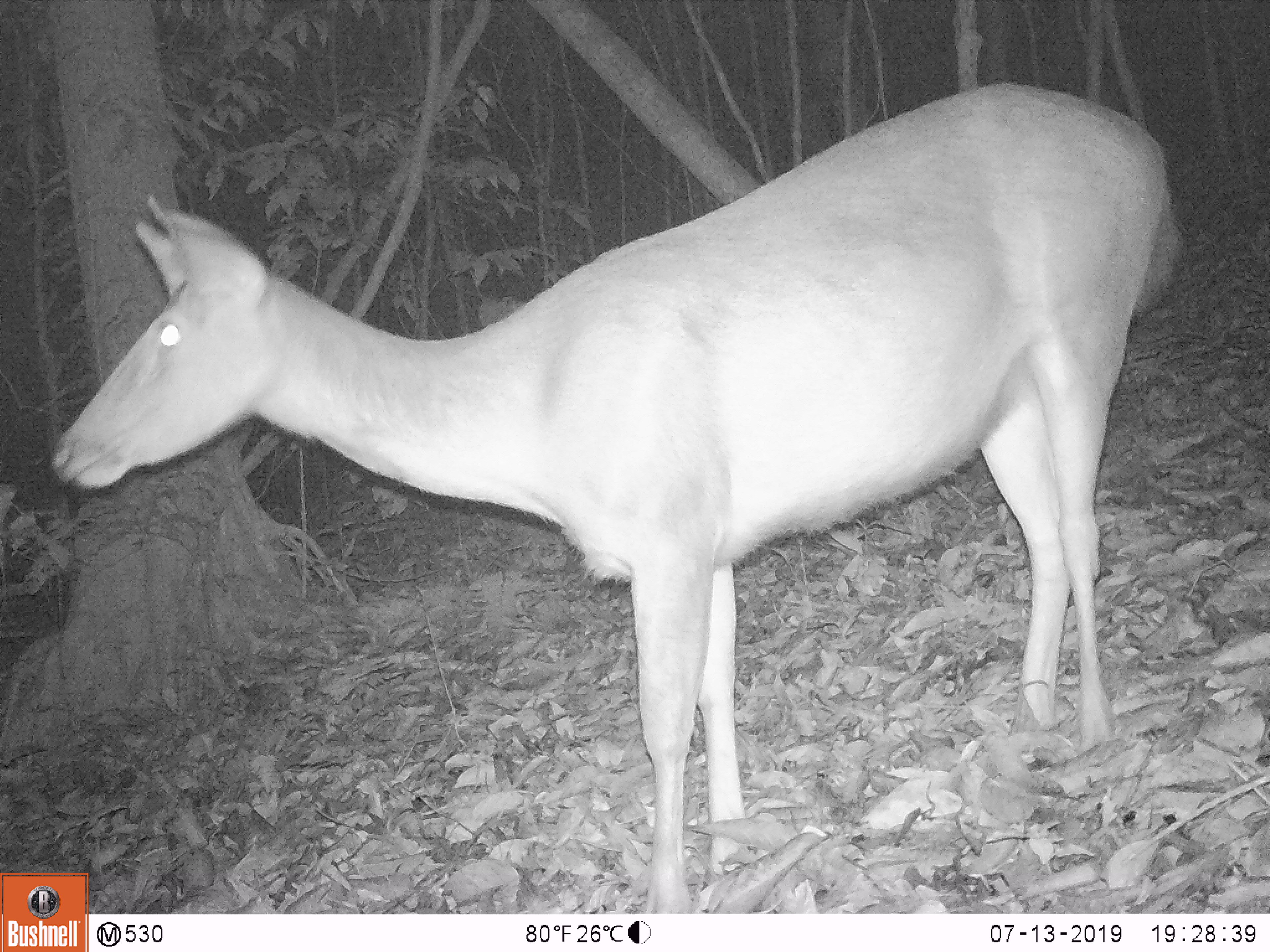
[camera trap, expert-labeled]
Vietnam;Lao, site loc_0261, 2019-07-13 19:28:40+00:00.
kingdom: Animalia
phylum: Chordata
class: Mammalia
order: Artiodactyla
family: Cervidae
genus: Rusa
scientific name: Rusa unicolor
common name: sambar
Sambar (Rusa unicolor). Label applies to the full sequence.